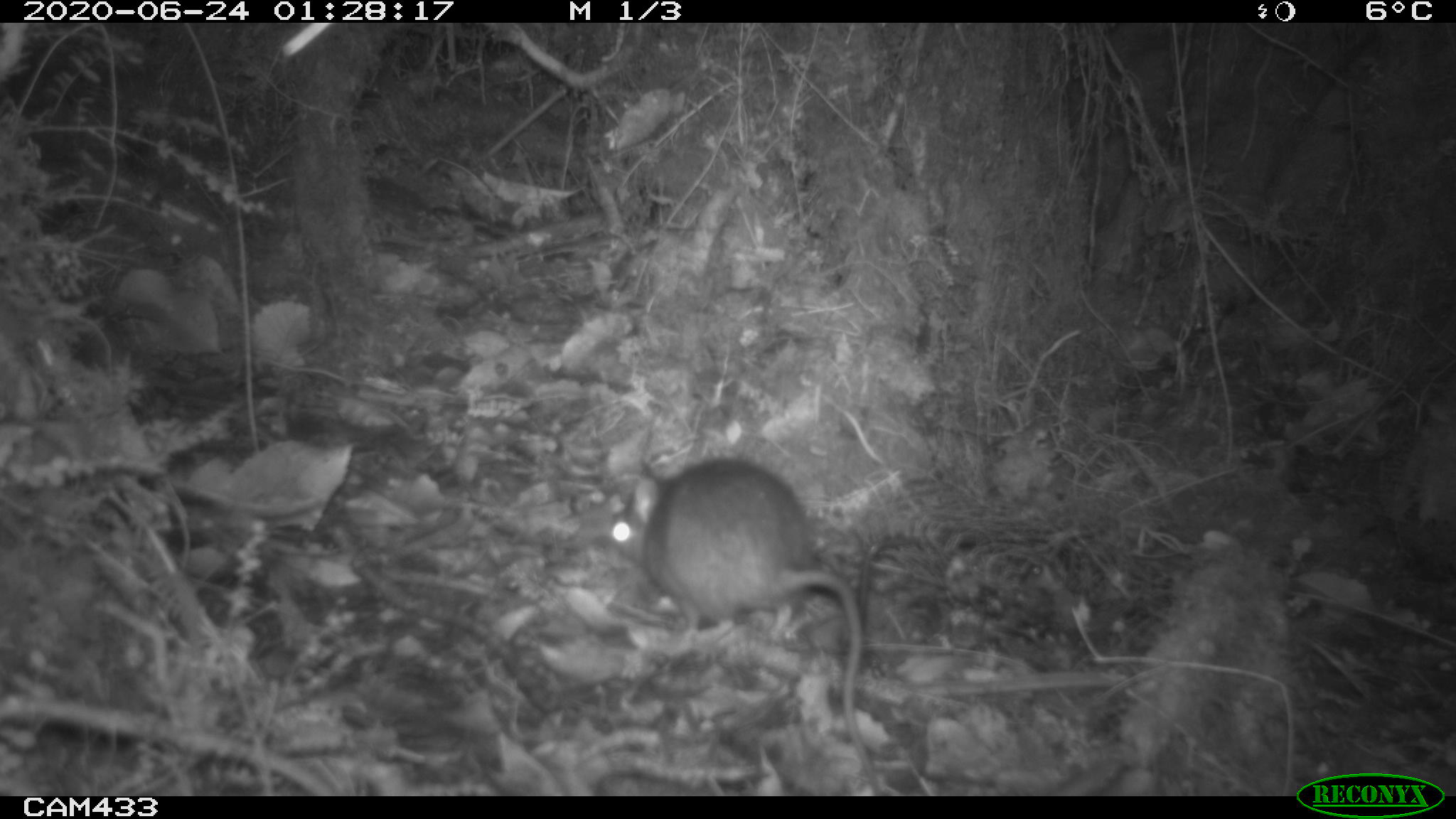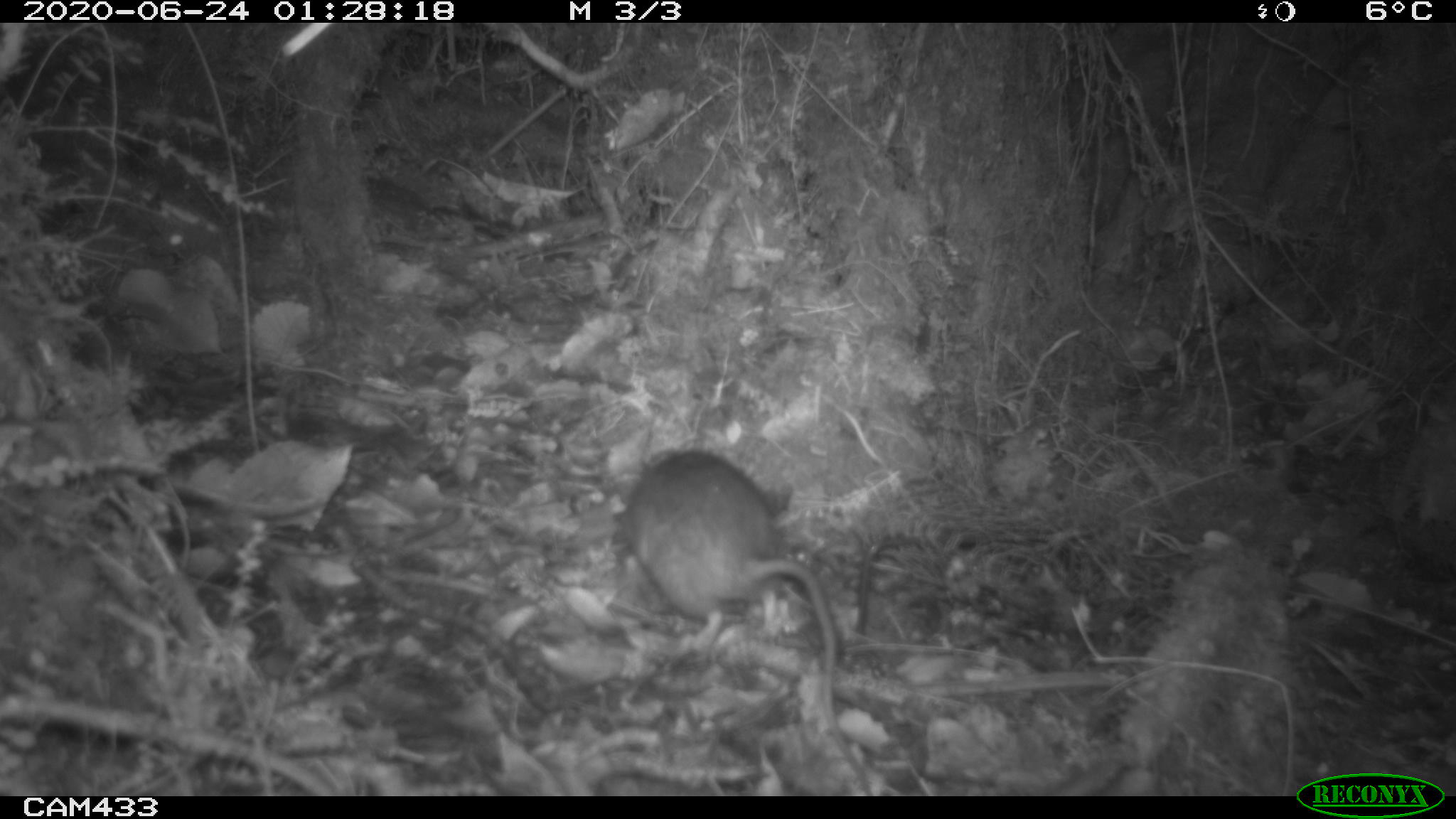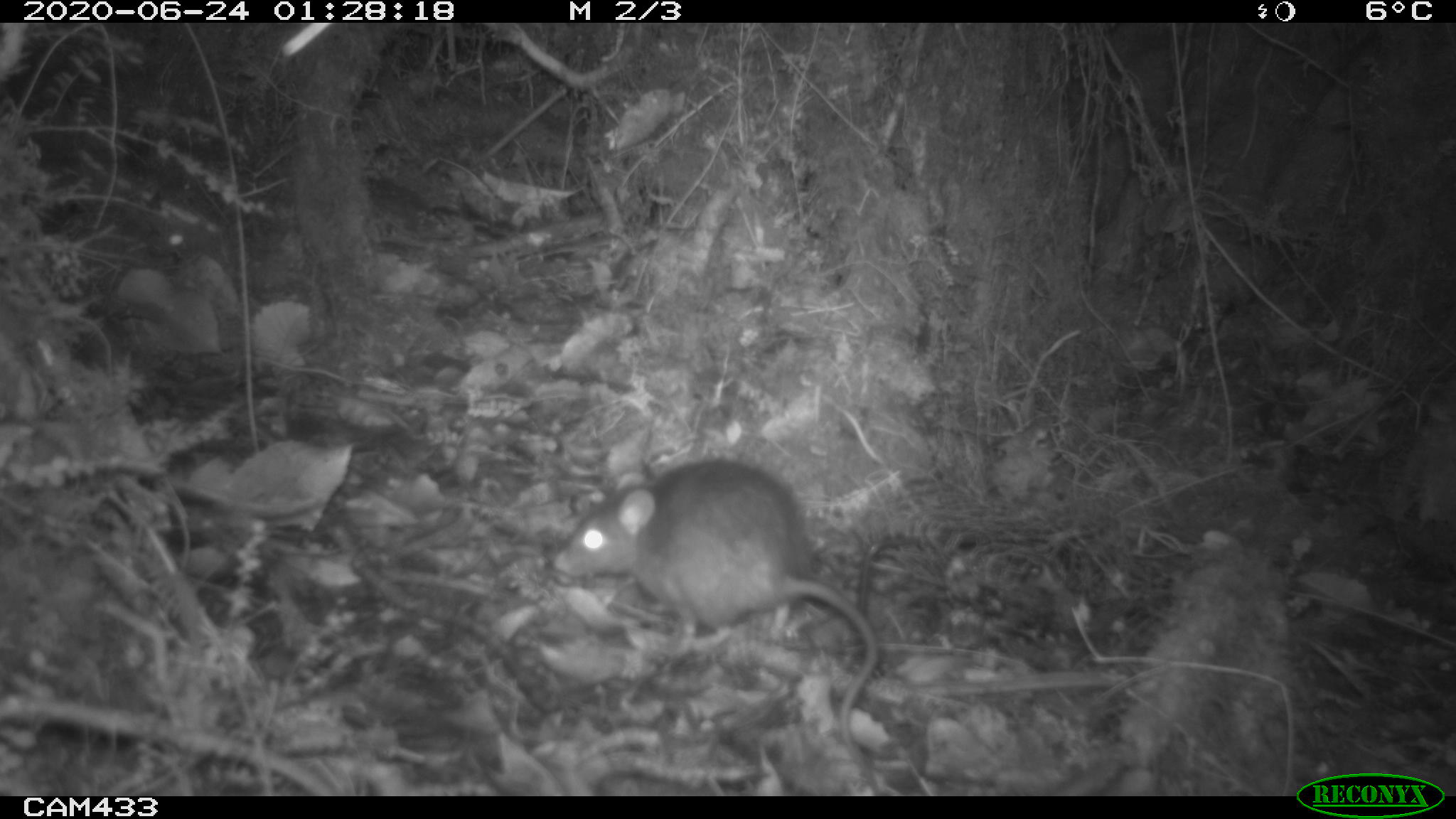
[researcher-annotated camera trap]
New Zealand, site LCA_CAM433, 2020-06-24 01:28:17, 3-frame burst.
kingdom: Animalia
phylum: Chordata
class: Mammalia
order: Rodentia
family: Muridae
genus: Rattus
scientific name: Rattus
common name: rat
Rat (Rattus).